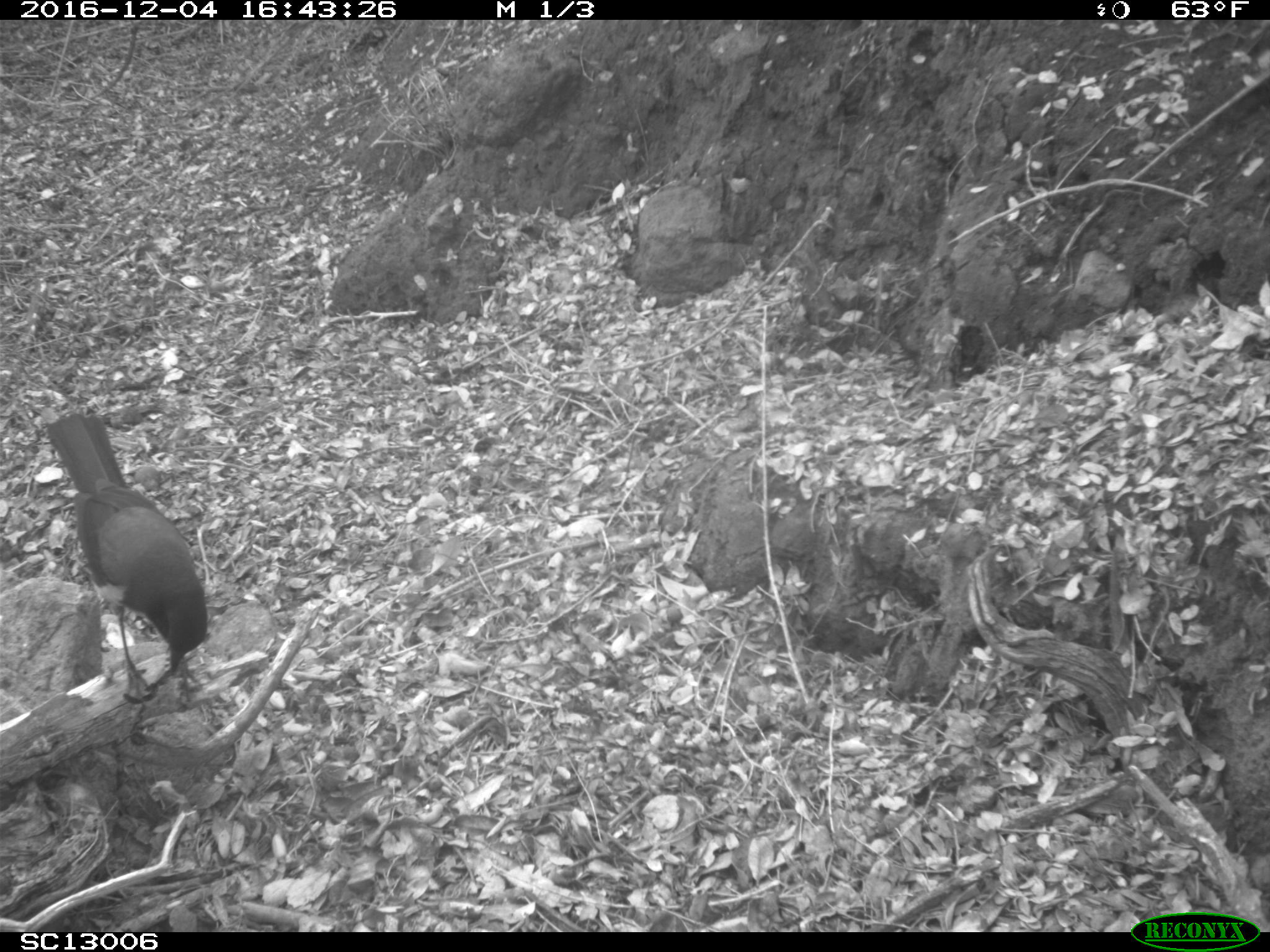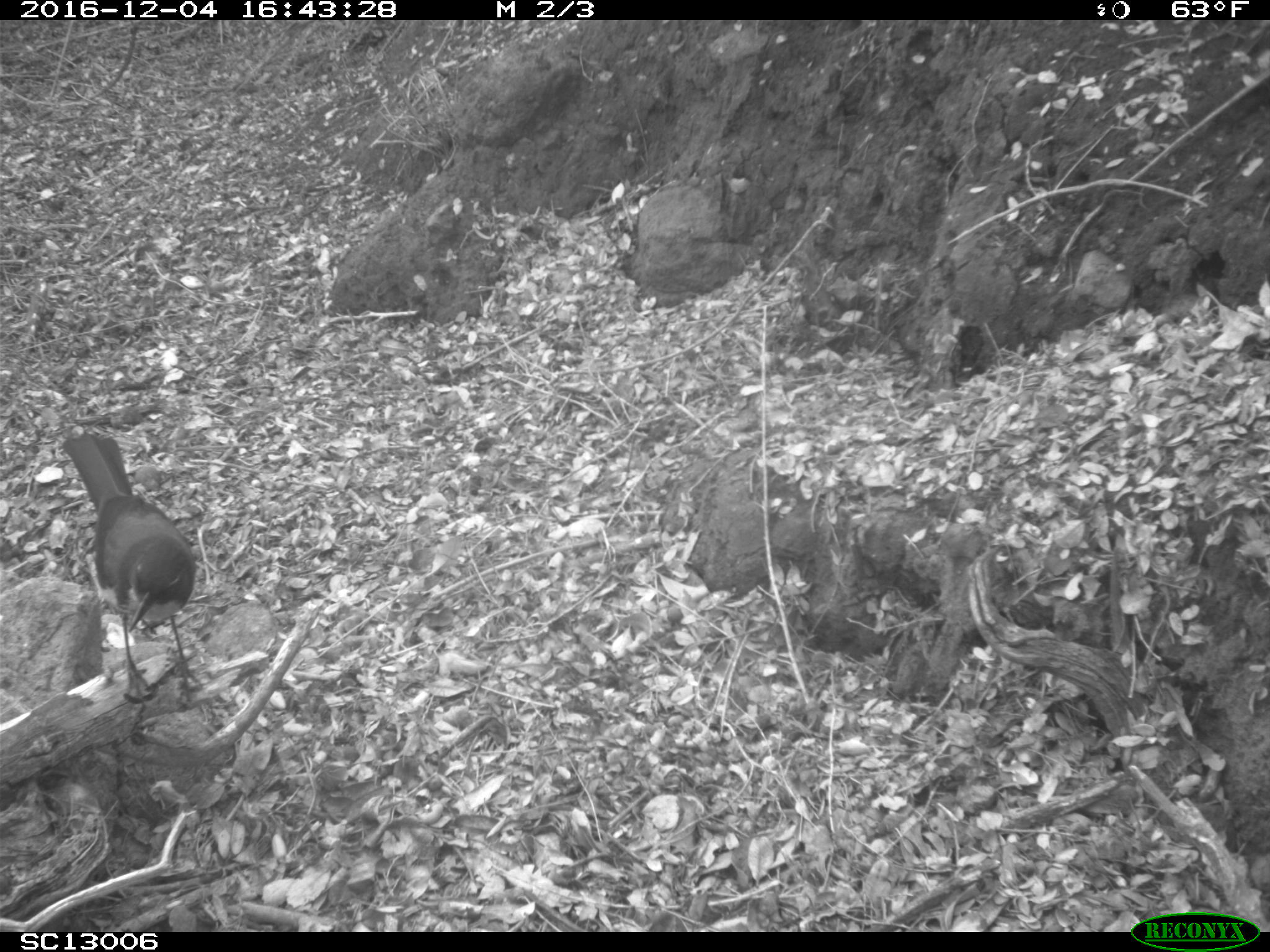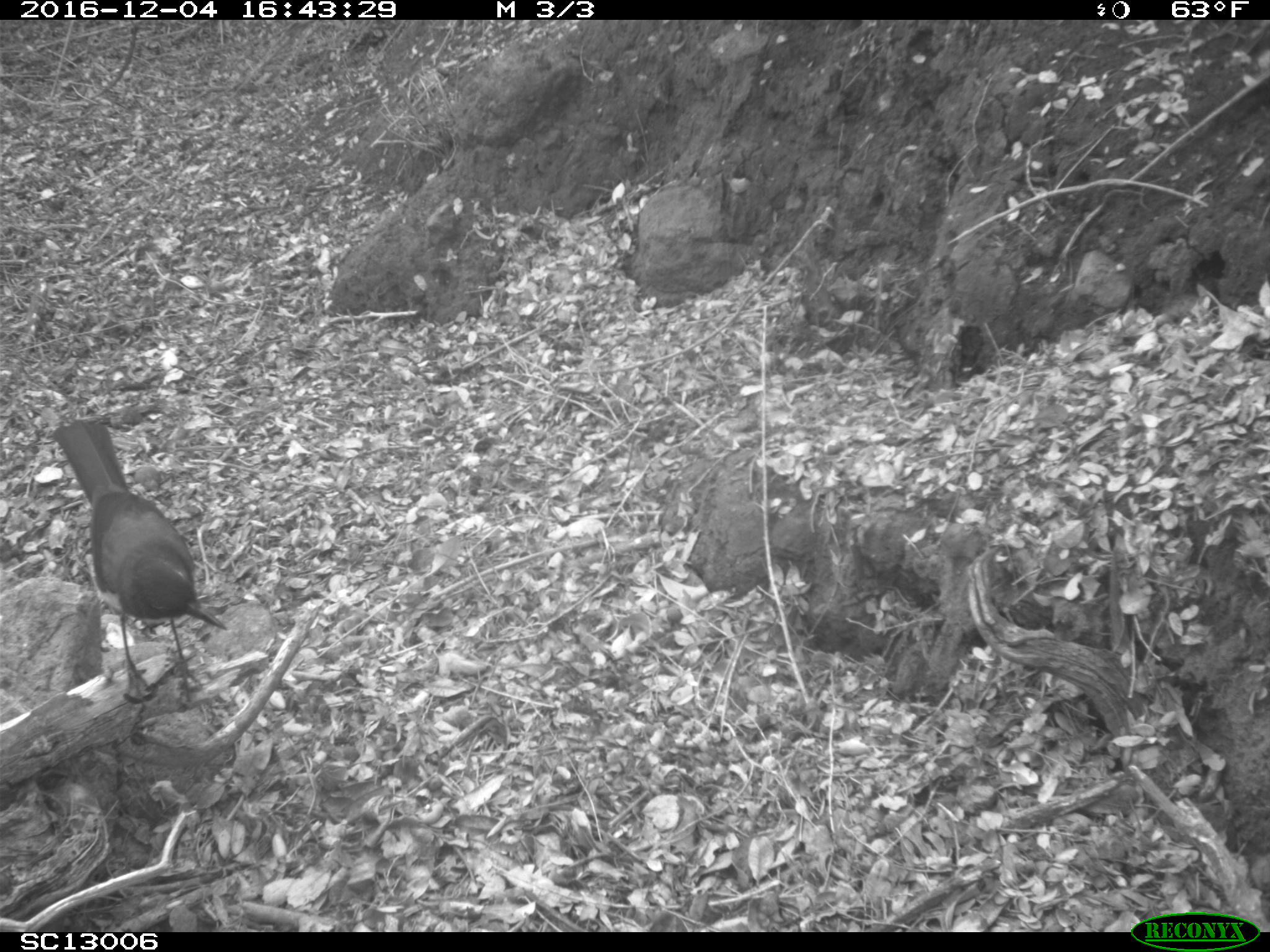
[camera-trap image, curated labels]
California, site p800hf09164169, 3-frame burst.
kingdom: Animalia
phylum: Chordata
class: Aves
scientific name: Aves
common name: bird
Bird (Aves).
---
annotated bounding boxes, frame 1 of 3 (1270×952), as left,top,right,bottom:
bird: 45,413,210,698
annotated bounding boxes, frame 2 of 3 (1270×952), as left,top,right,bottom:
bird: 61,430,203,705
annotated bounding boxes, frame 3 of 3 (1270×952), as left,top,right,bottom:
bird: 51,420,229,707